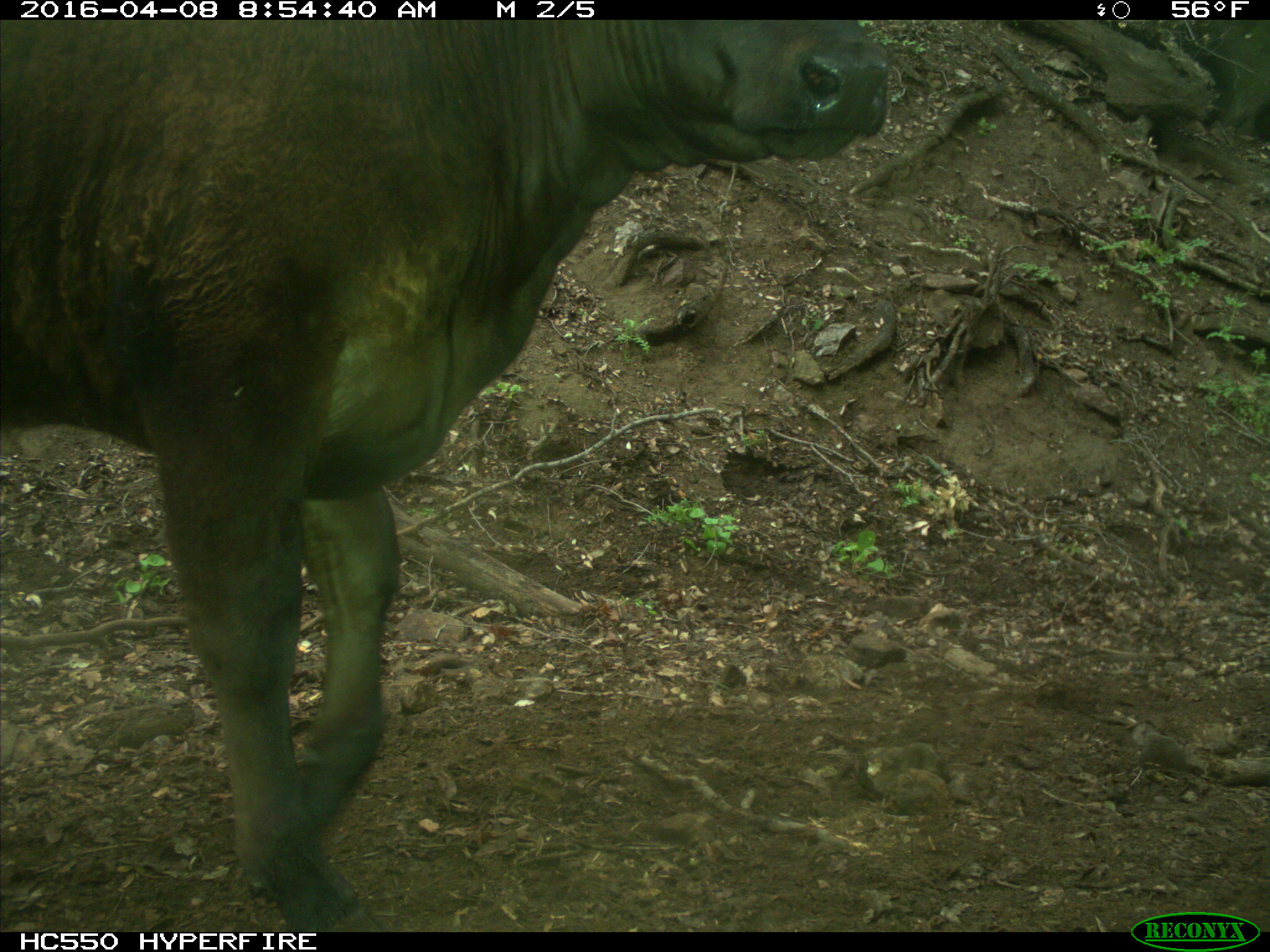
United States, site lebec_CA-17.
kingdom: Animalia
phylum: Chordata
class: Mammalia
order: Artiodactyla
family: Bovidae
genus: Bos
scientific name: Bos taurus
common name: domestic cow